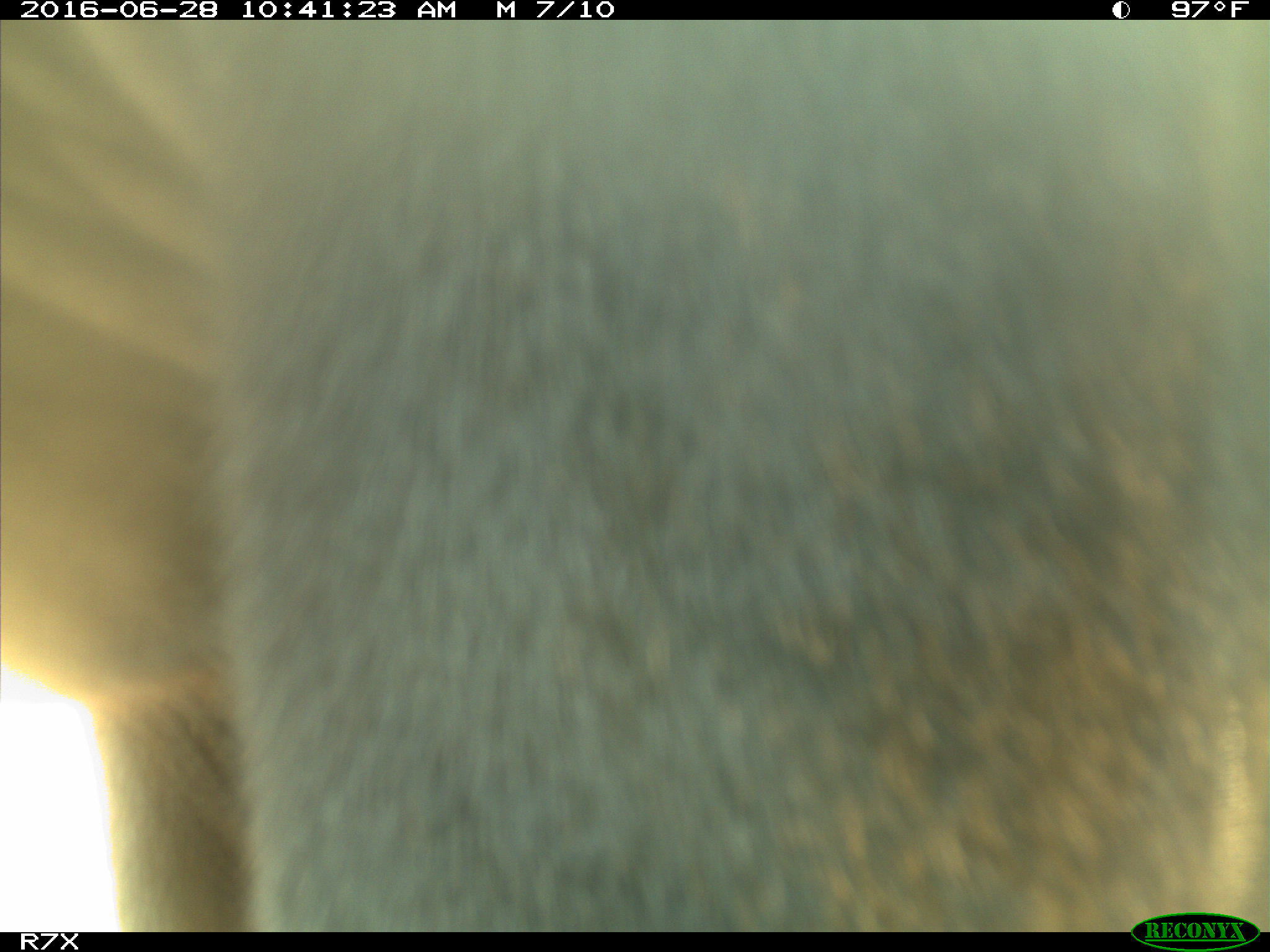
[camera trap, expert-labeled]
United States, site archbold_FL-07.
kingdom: Animalia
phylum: Chordata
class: Mammalia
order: Artiodactyla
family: Bovidae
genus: Bos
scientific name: Bos taurus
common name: domestic cow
Bos taurus (domestic cow).